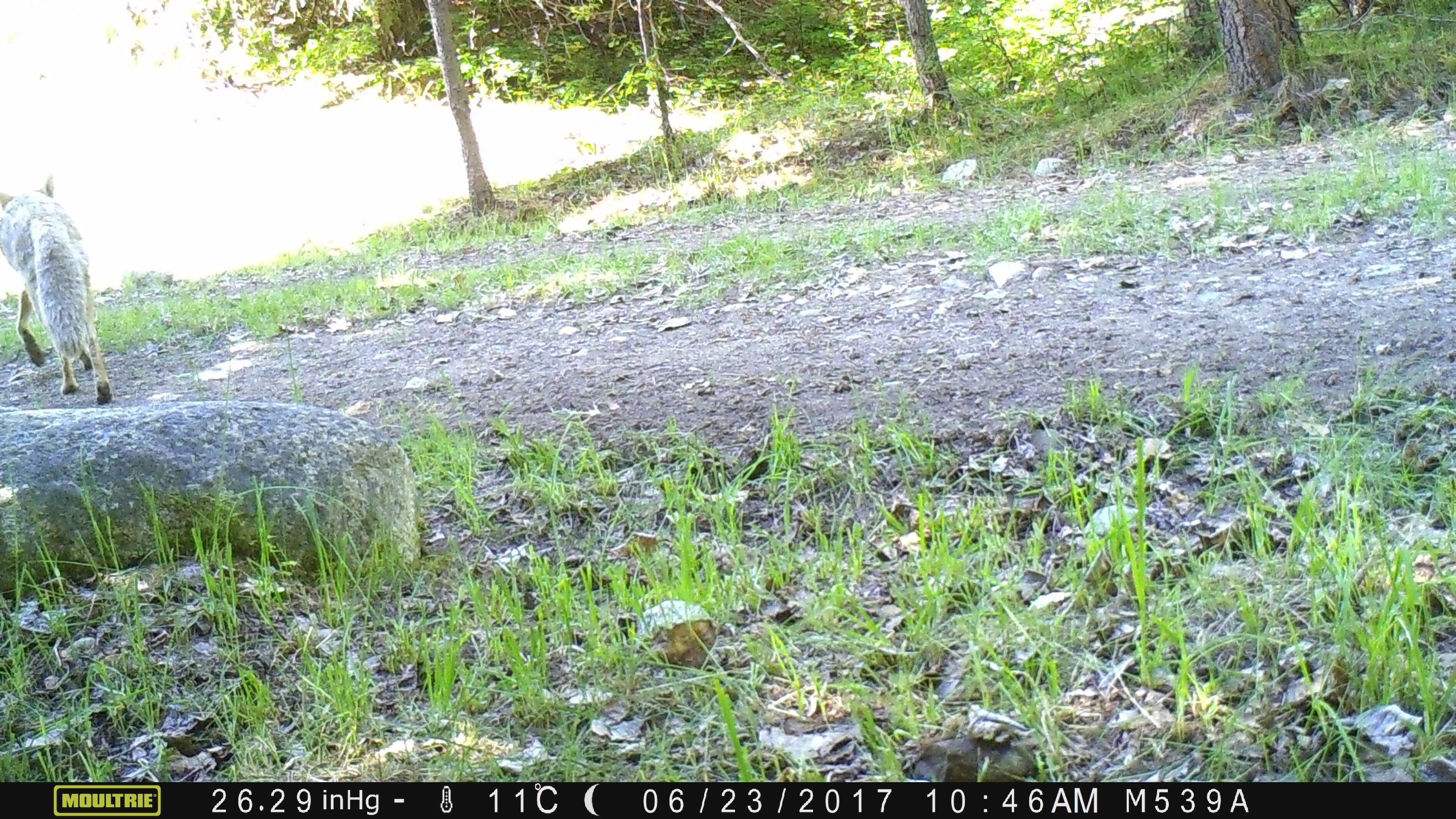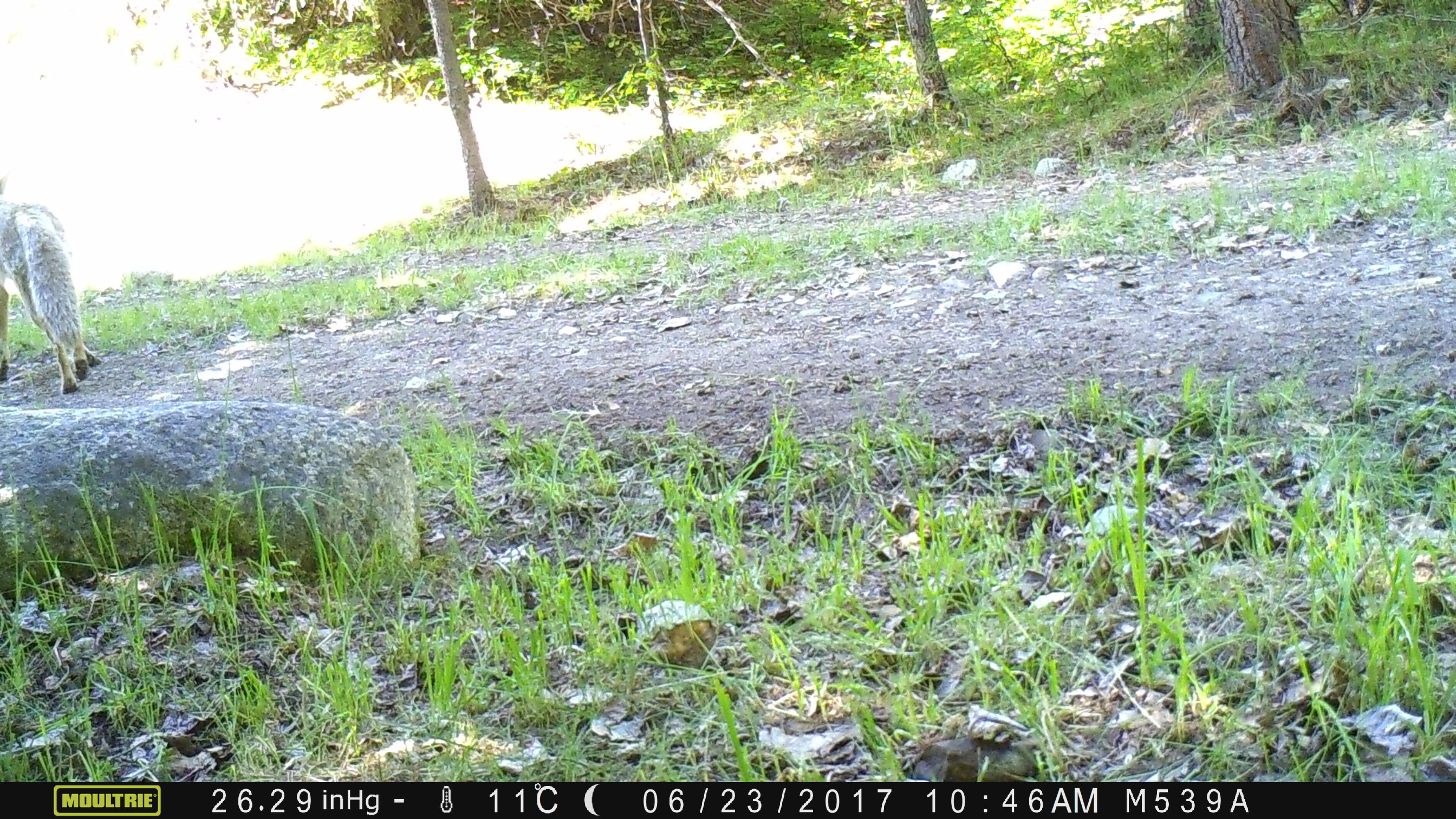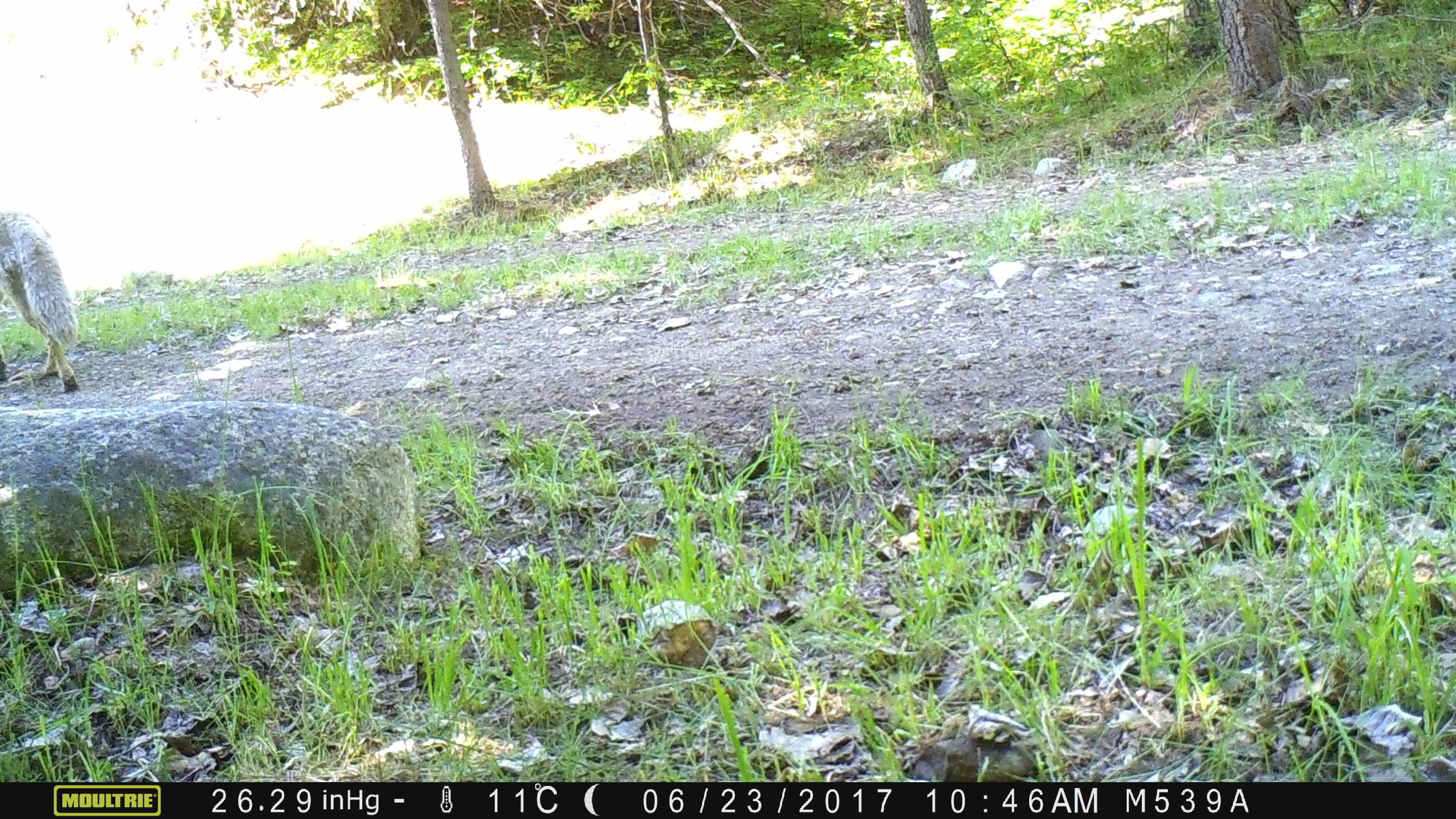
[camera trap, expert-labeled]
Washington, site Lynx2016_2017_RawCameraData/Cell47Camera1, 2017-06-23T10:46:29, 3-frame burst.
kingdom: Animalia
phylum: Chordata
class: Mammalia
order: Carnivora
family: Canidae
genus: Canis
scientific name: Canis latrans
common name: coyote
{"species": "Canis latrans (coyote)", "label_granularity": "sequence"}